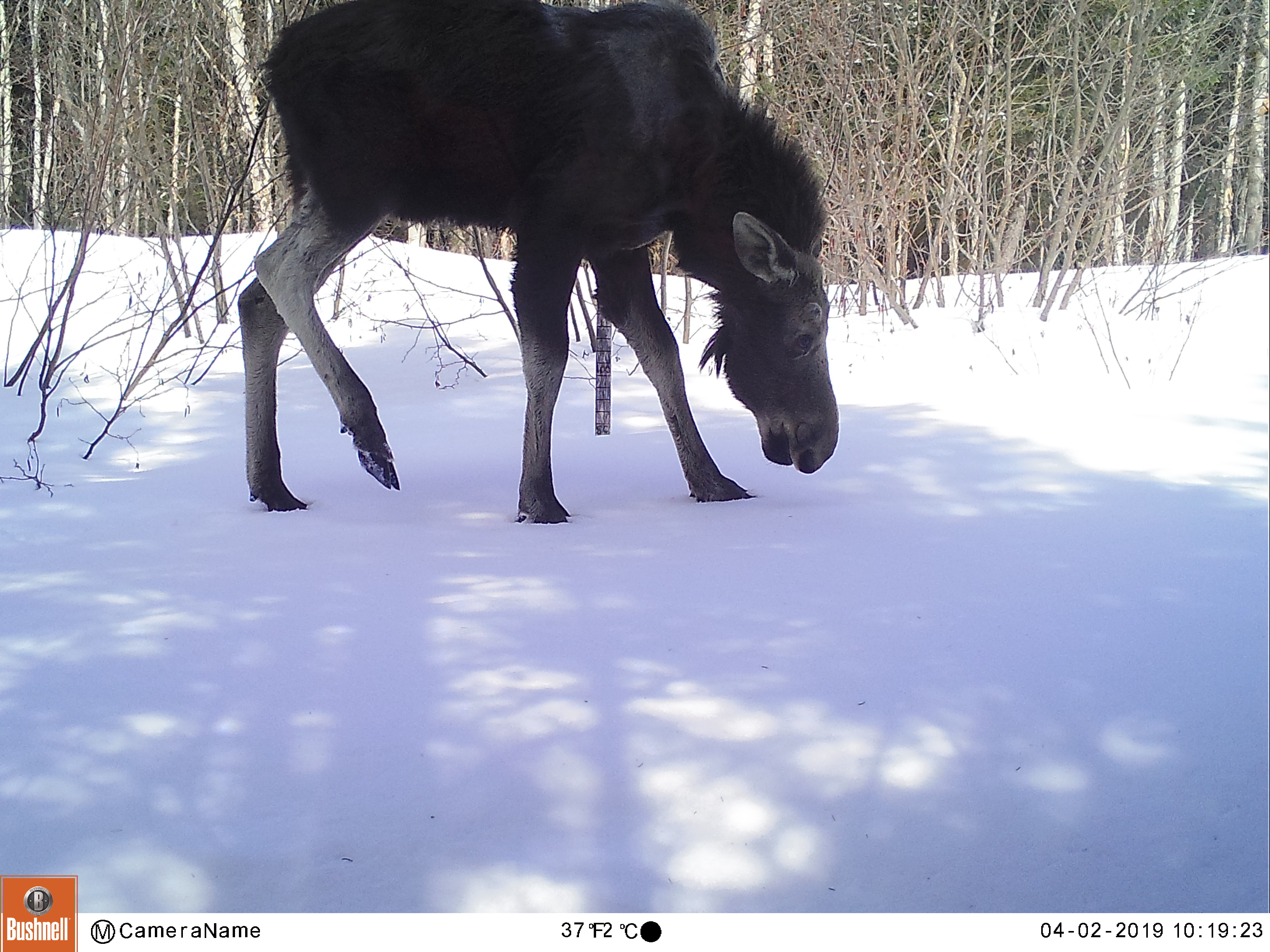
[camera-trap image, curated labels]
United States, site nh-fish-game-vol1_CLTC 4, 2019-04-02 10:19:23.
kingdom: Animalia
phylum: Chordata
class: Mammalia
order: Artiodactyla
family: Cervidae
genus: Alces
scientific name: Alces alces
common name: moose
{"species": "moose (Alces alces)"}